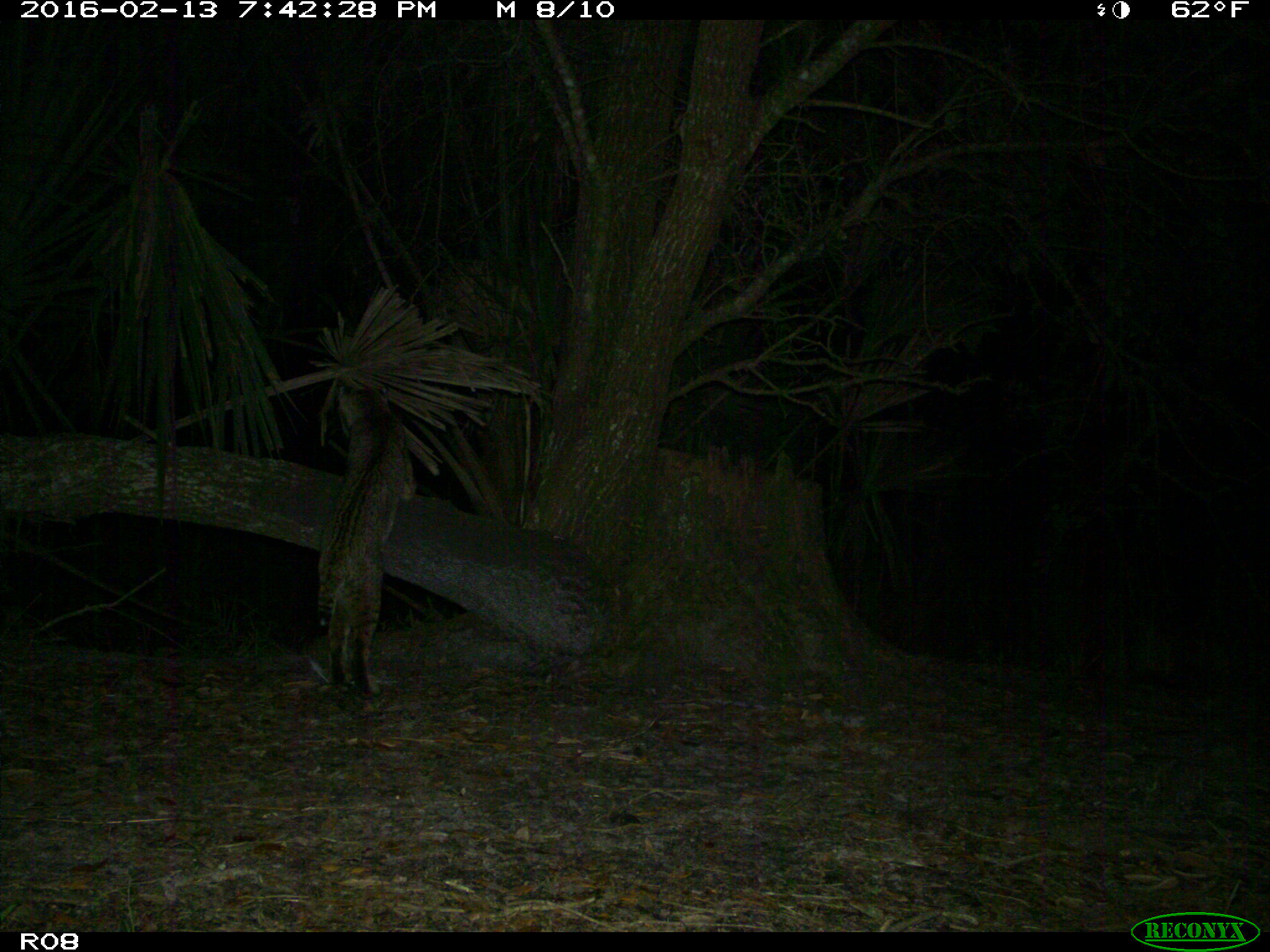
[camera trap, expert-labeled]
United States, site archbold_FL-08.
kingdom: Animalia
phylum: Chordata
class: Mammalia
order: Carnivora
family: Felidae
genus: Lynx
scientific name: Lynx rufus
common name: bobcat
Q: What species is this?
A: Lynx rufus (bobcat).